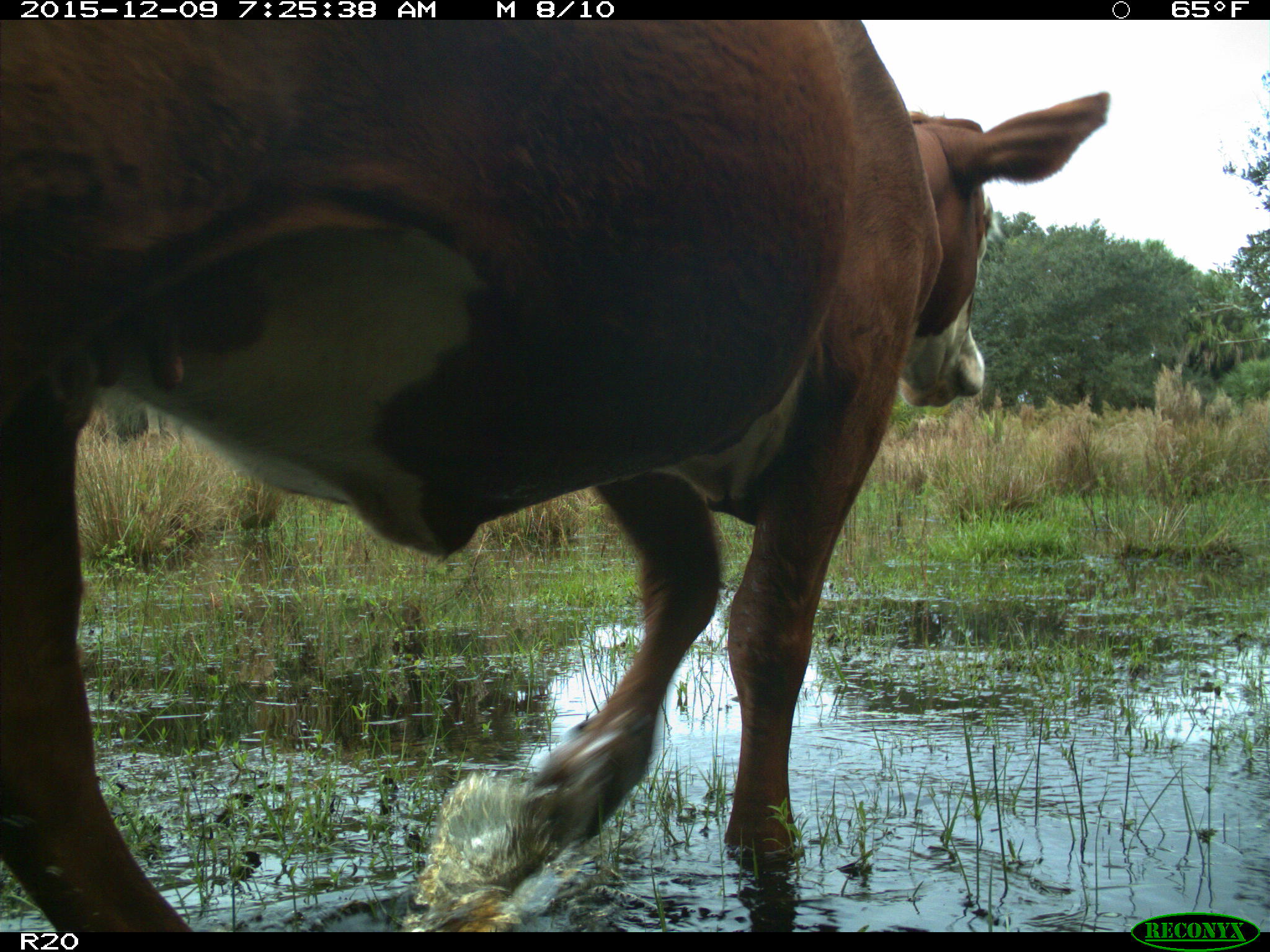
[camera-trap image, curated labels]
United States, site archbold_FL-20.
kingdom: Animalia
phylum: Chordata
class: Mammalia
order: Artiodactyla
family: Bovidae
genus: Bos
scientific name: Bos taurus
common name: domestic cow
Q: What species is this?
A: Bos taurus (domestic cow).